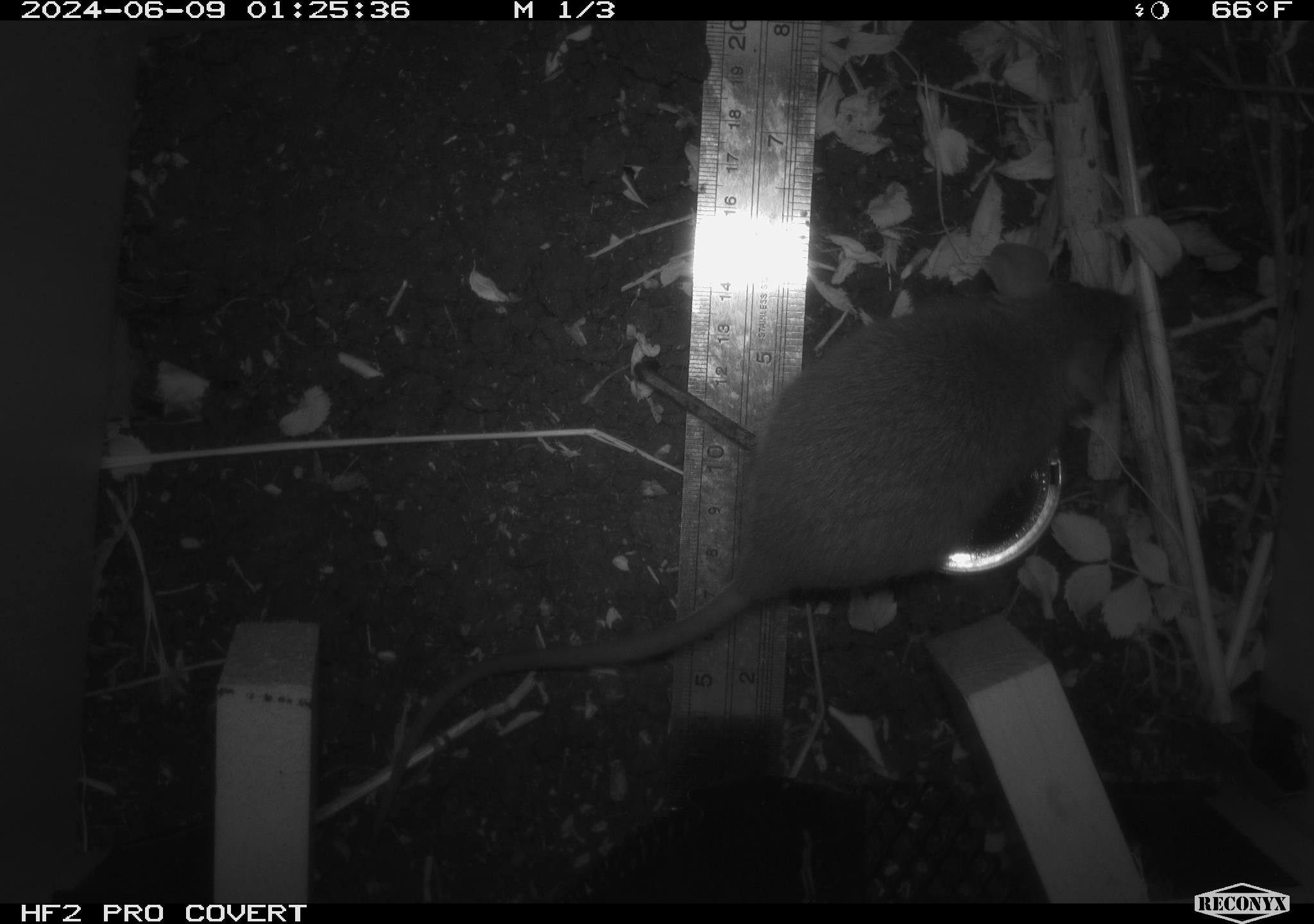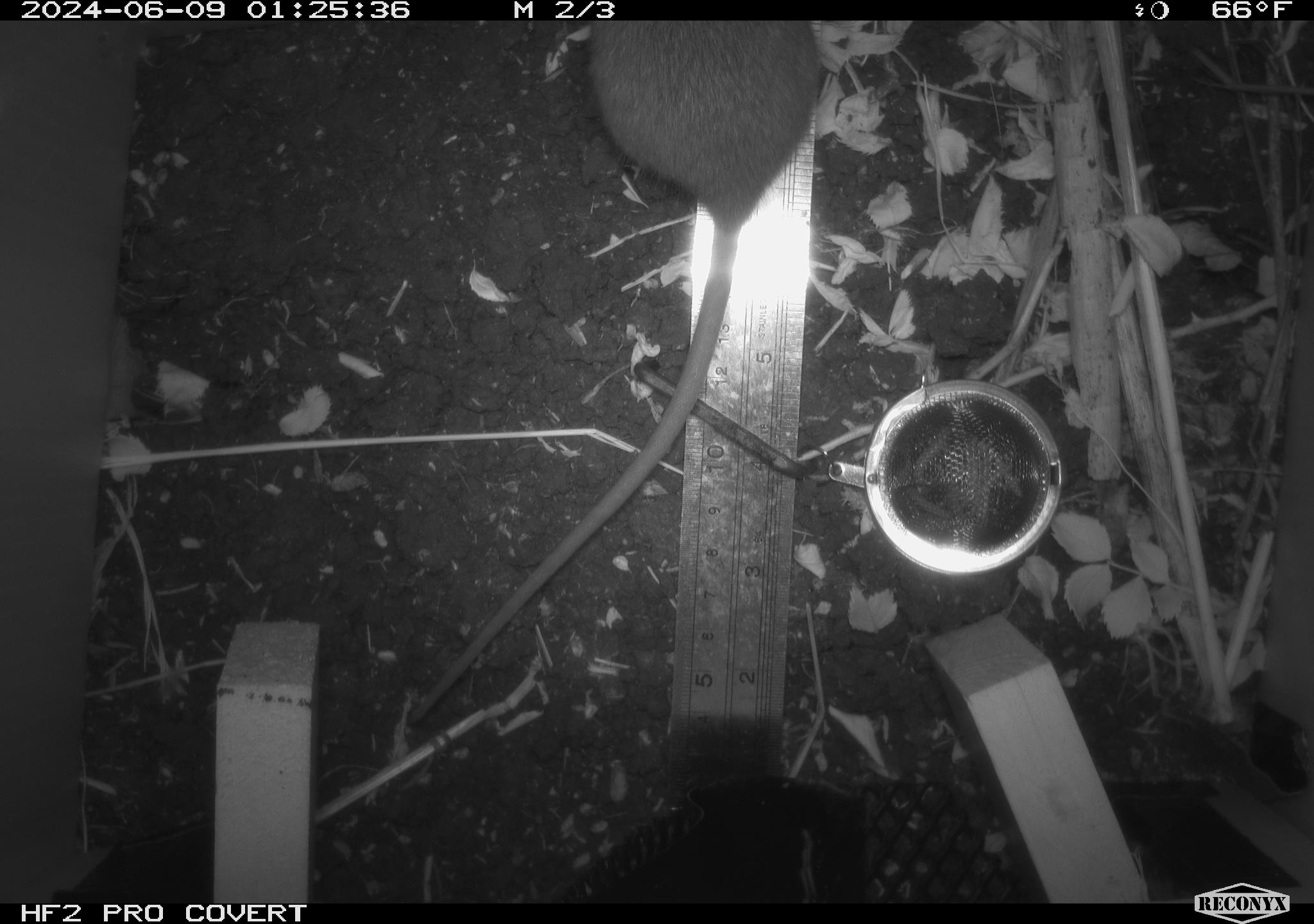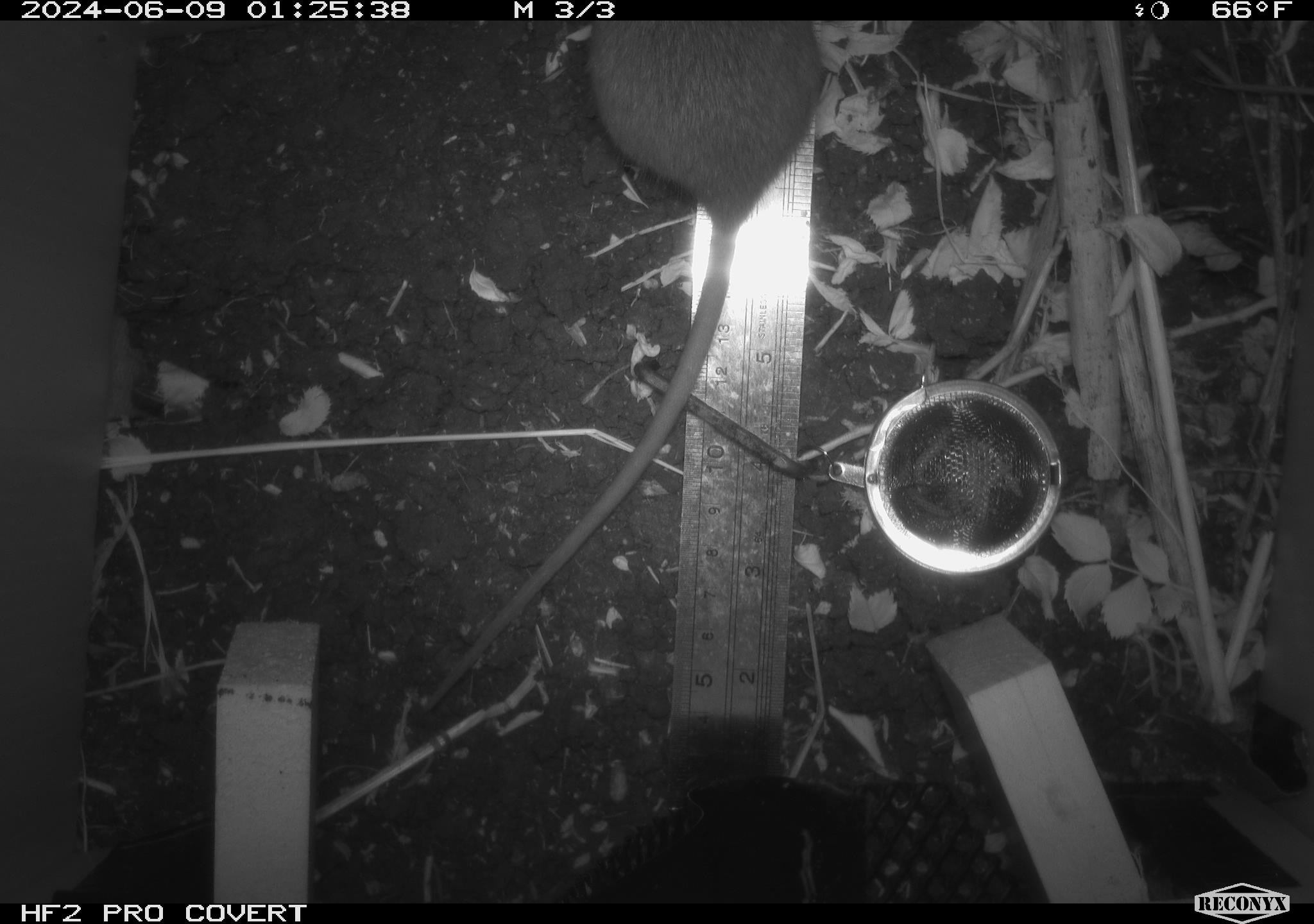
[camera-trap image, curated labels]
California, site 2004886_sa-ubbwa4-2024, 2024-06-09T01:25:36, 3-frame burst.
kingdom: Animalia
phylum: Chordata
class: Mammalia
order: Rodentia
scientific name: Rodentia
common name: woodrat or rat or mouse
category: woodrat or rat or mouse species